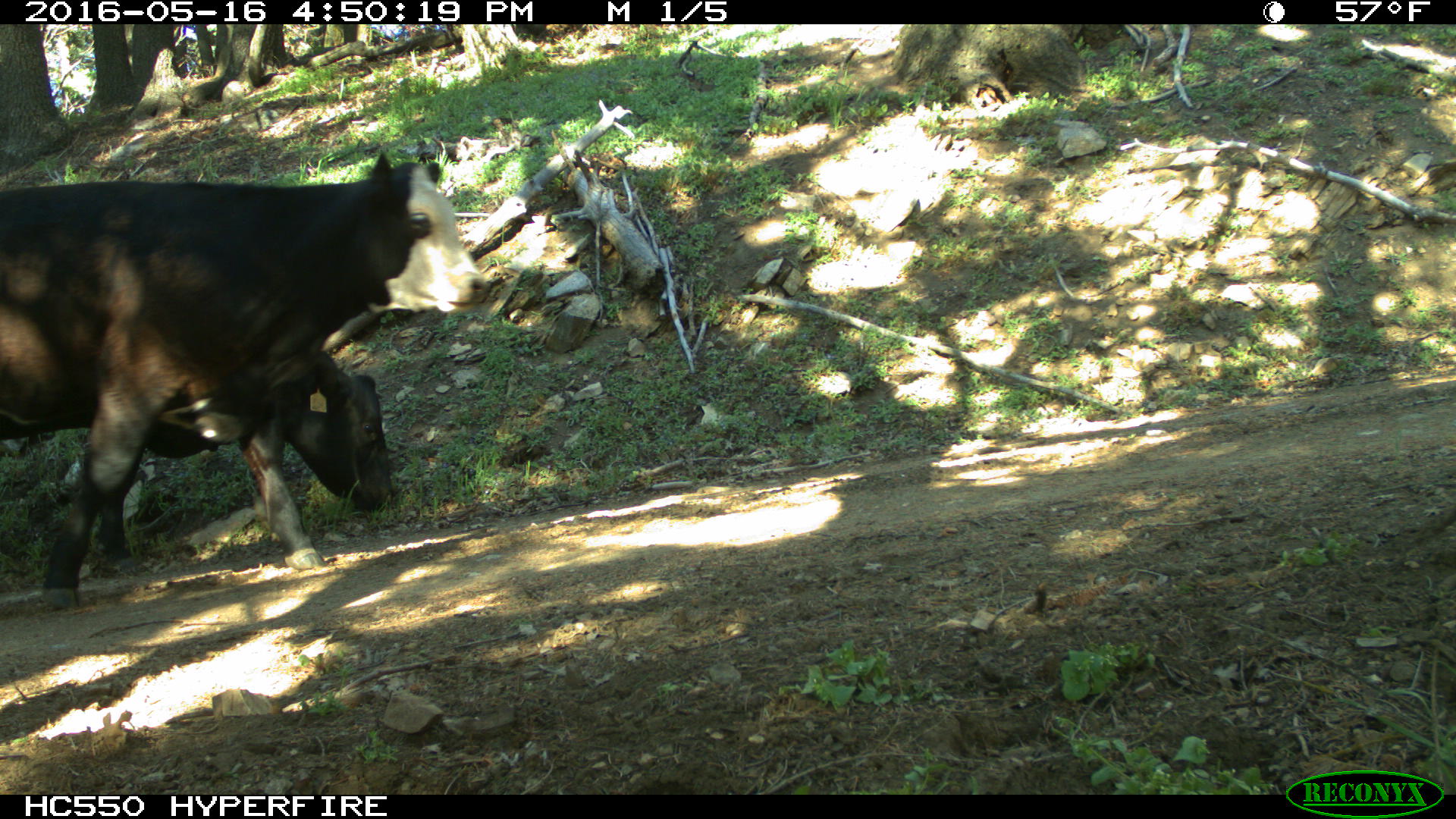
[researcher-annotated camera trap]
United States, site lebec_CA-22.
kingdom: Animalia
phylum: Chordata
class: Mammalia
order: Artiodactyla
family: Bovidae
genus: Bos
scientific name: Bos taurus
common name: domestic cow